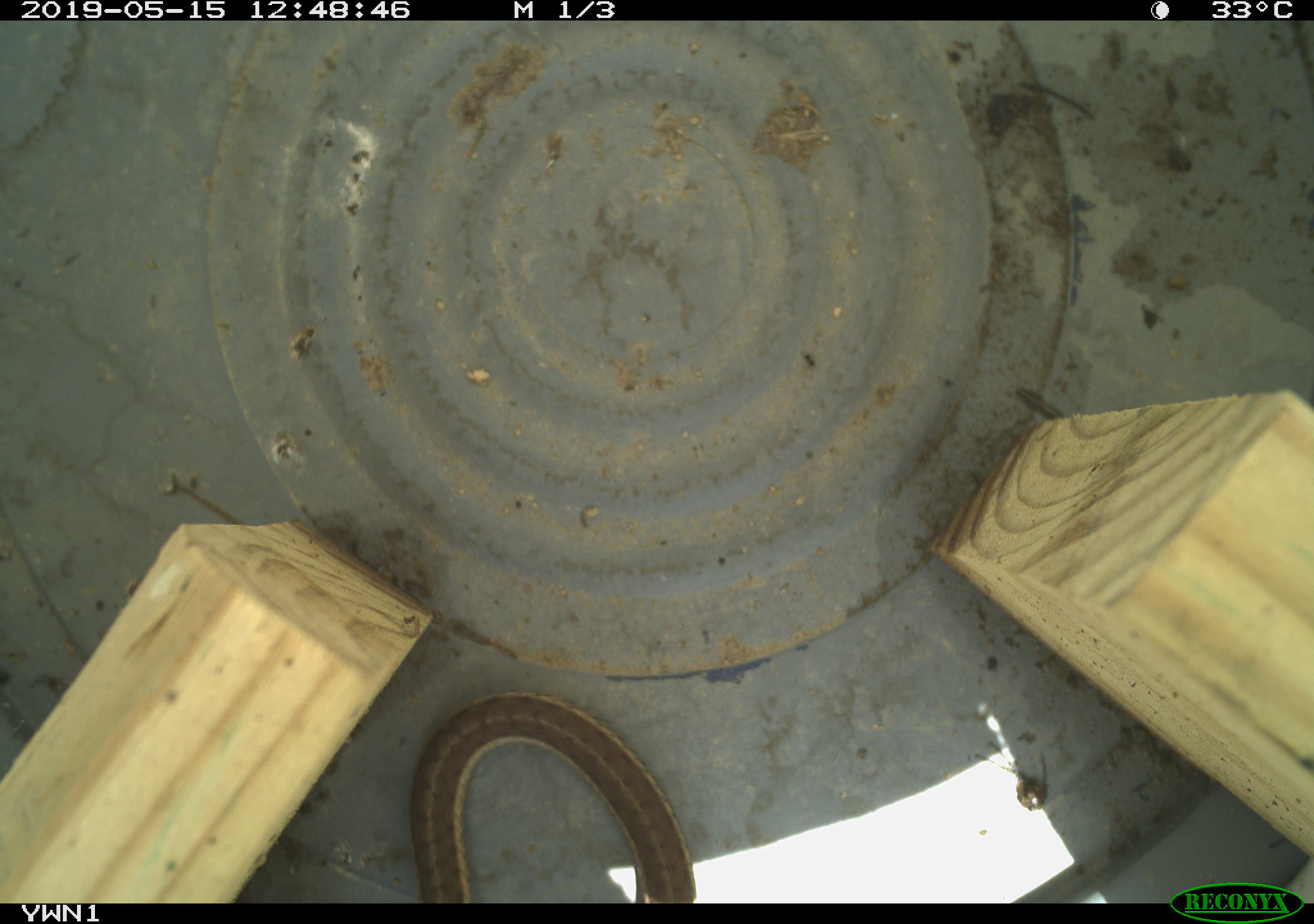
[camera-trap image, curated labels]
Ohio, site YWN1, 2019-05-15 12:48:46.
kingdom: Animalia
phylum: Chordata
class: Reptilia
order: Squamata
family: Colubridae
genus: Thamnophis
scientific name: Thamnophis sirtalis sirtalis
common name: eastern gartersnake